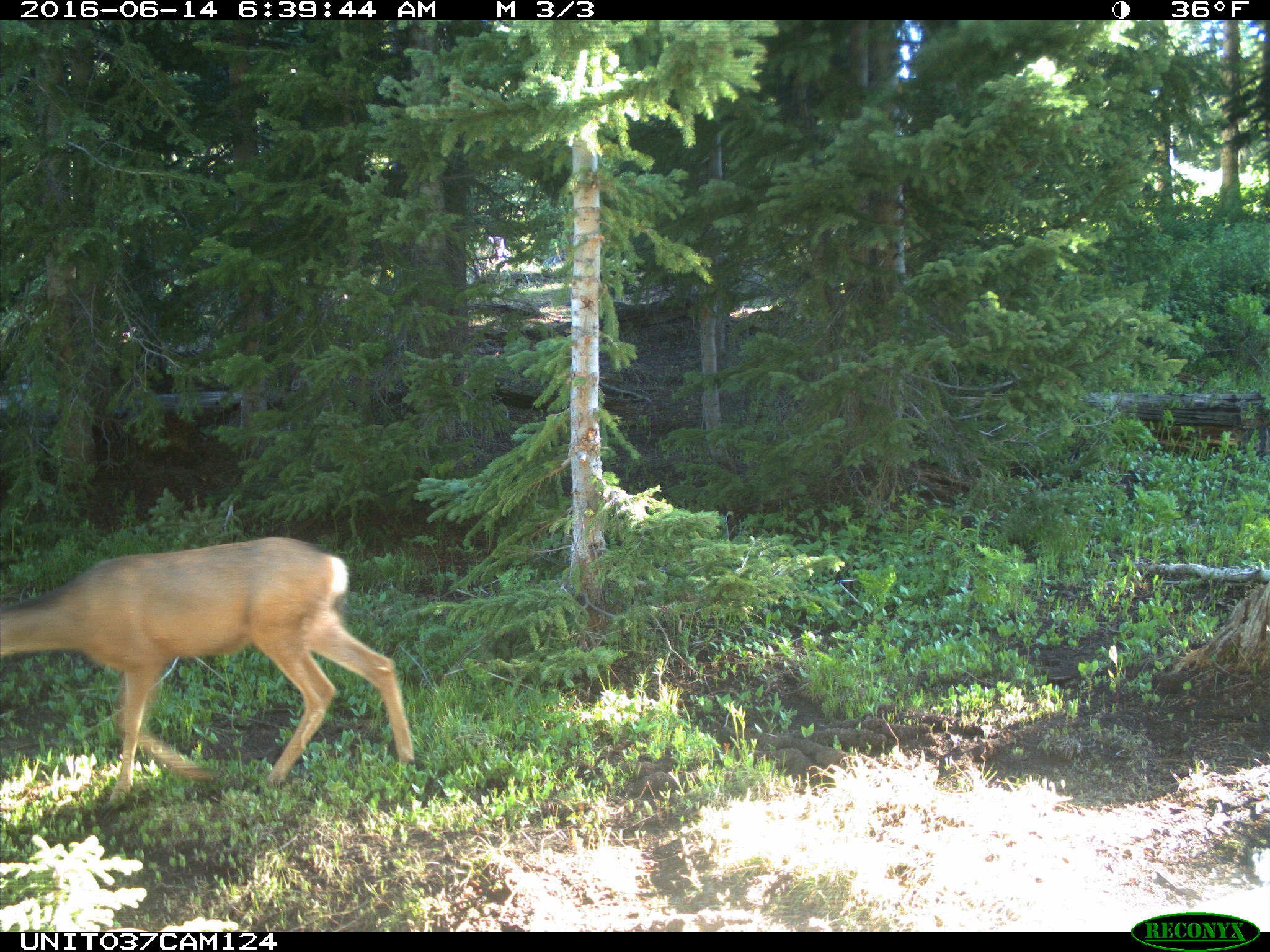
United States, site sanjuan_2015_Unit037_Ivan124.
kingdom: Animalia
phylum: Chordata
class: Mammalia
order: Artiodactyla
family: Cervidae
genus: Odocoileus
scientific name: Odocoileus hemionus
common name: mule deer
Odocoileus hemionus (mule deer).